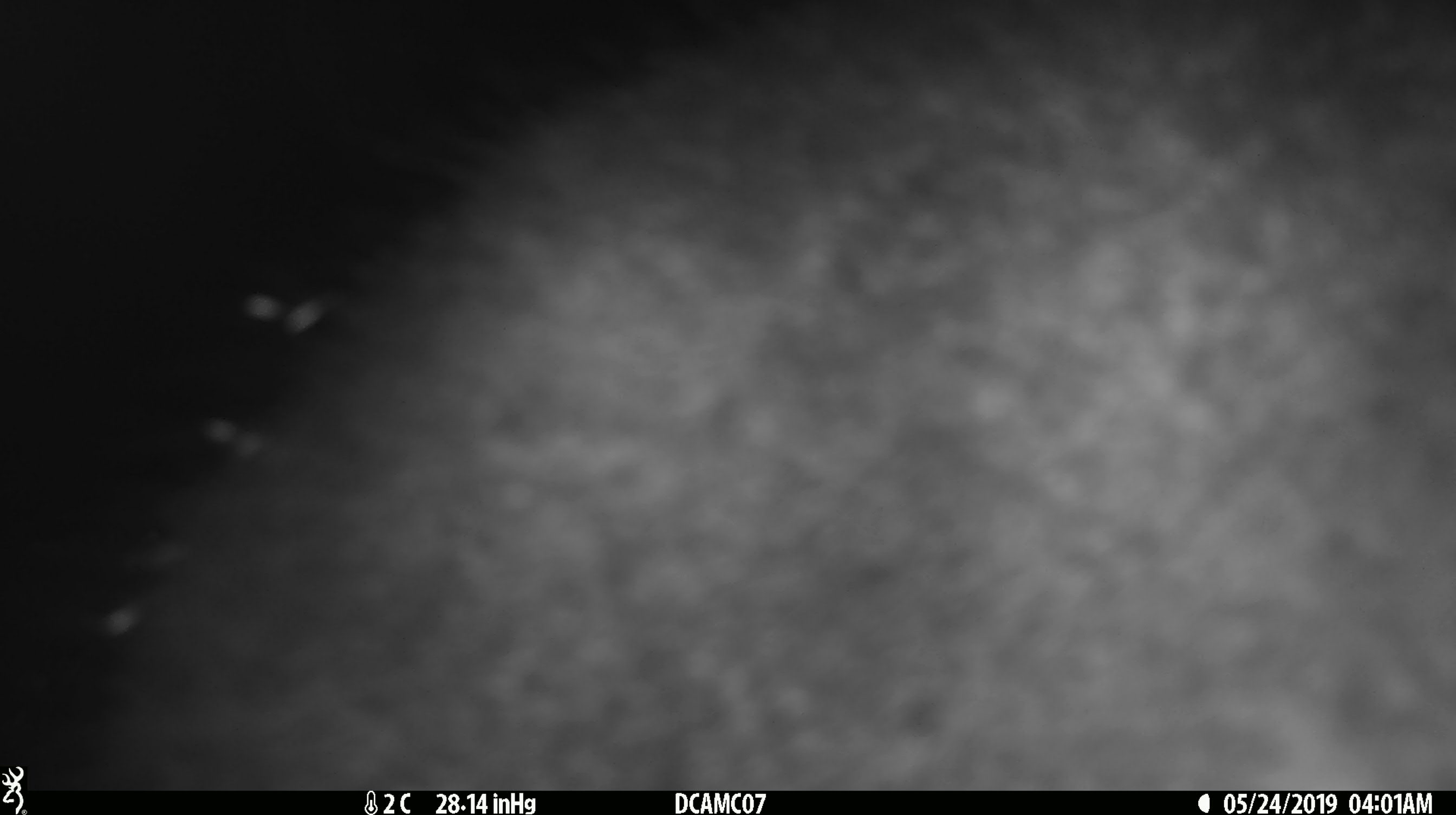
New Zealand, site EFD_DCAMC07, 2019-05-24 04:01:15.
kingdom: Animalia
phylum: Chordata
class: Mammalia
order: Diprotodontia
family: Phalangeridae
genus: Trichosurus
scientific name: Trichosurus vulpecula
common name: common brushtail possum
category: possum